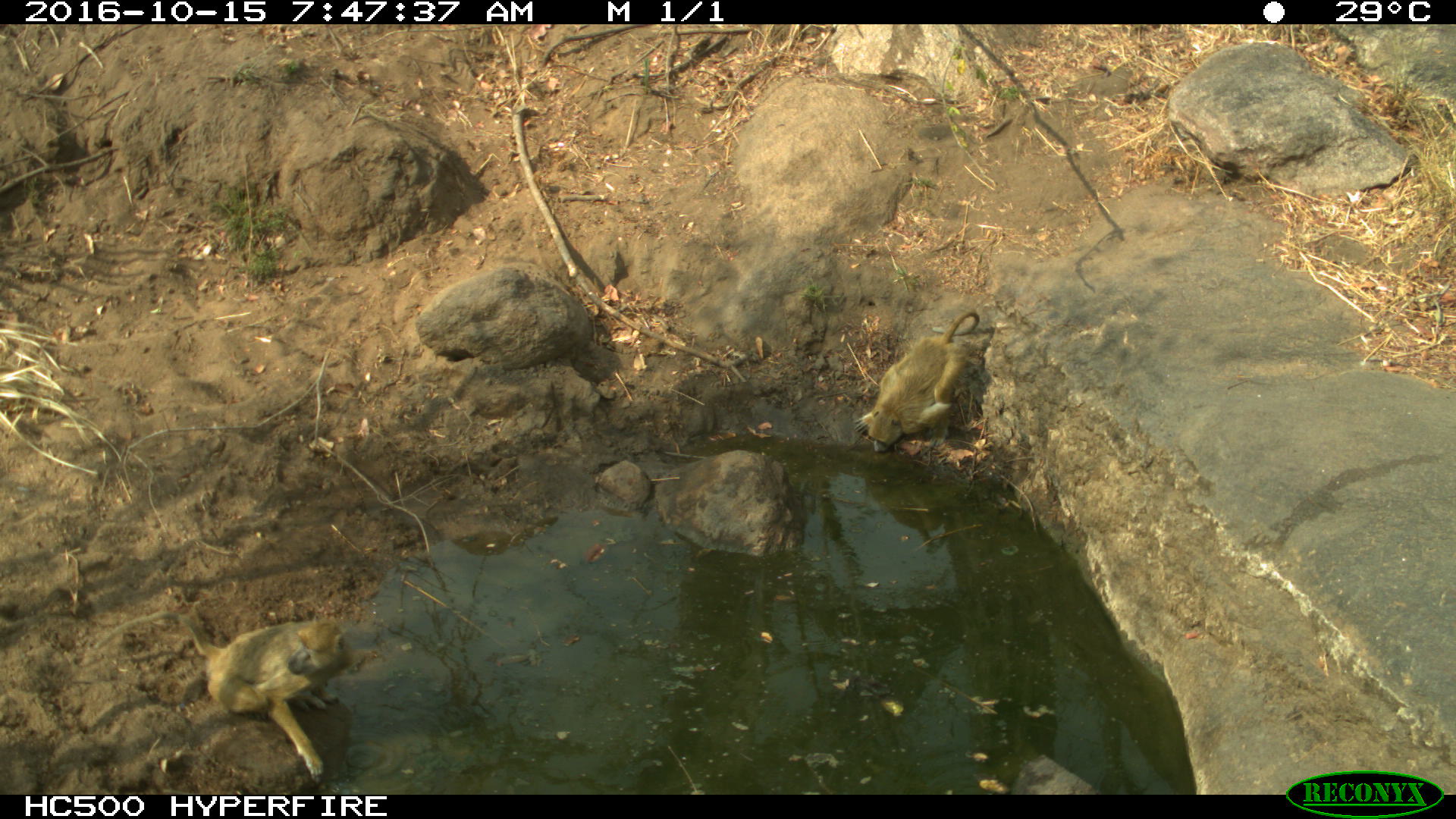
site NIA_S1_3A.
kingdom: Animalia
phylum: Chordata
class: Mammalia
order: Primates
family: Cercopithecidae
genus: Papio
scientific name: Papio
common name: baboon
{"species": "baboon (Papio)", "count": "2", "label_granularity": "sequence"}